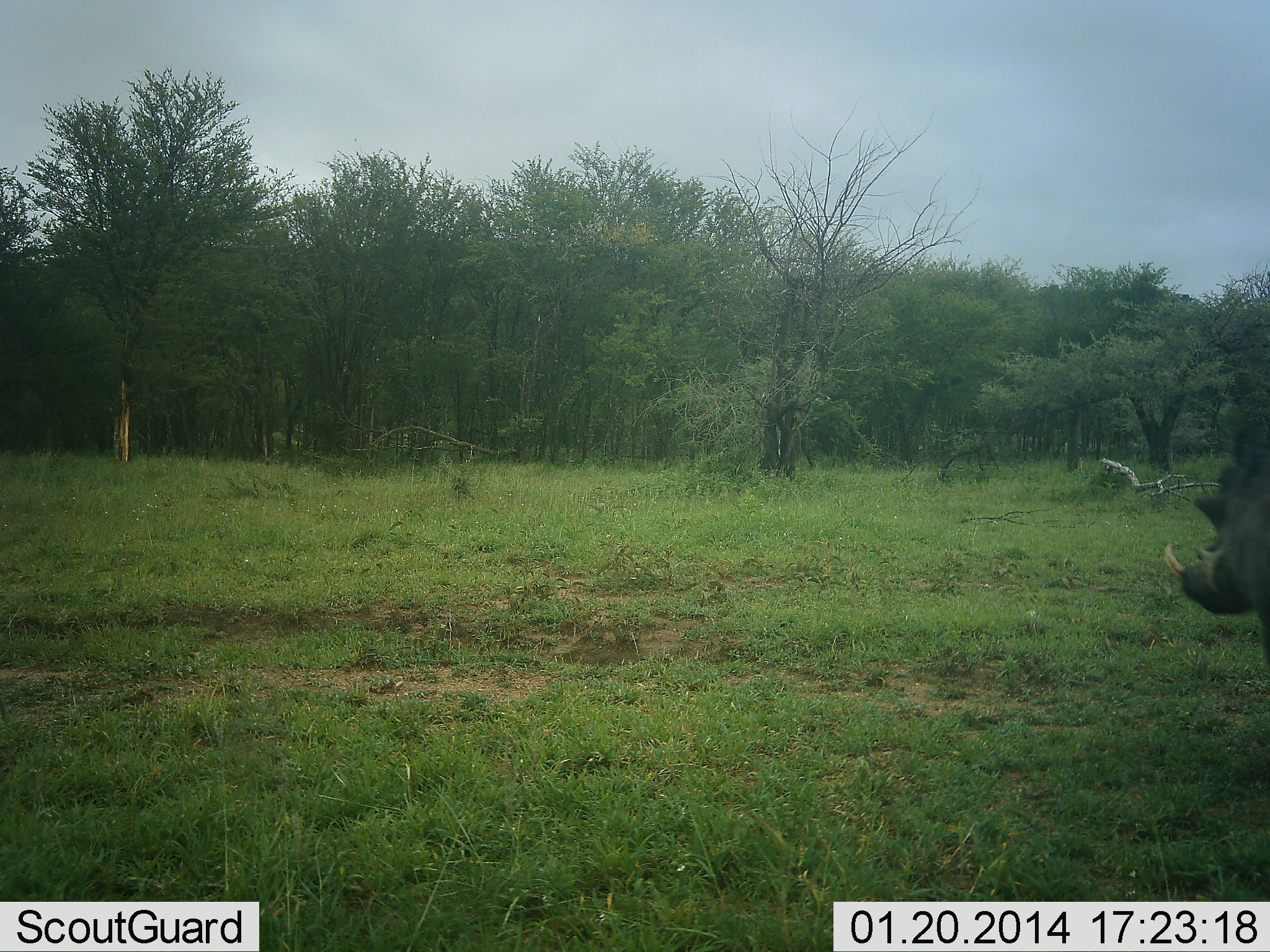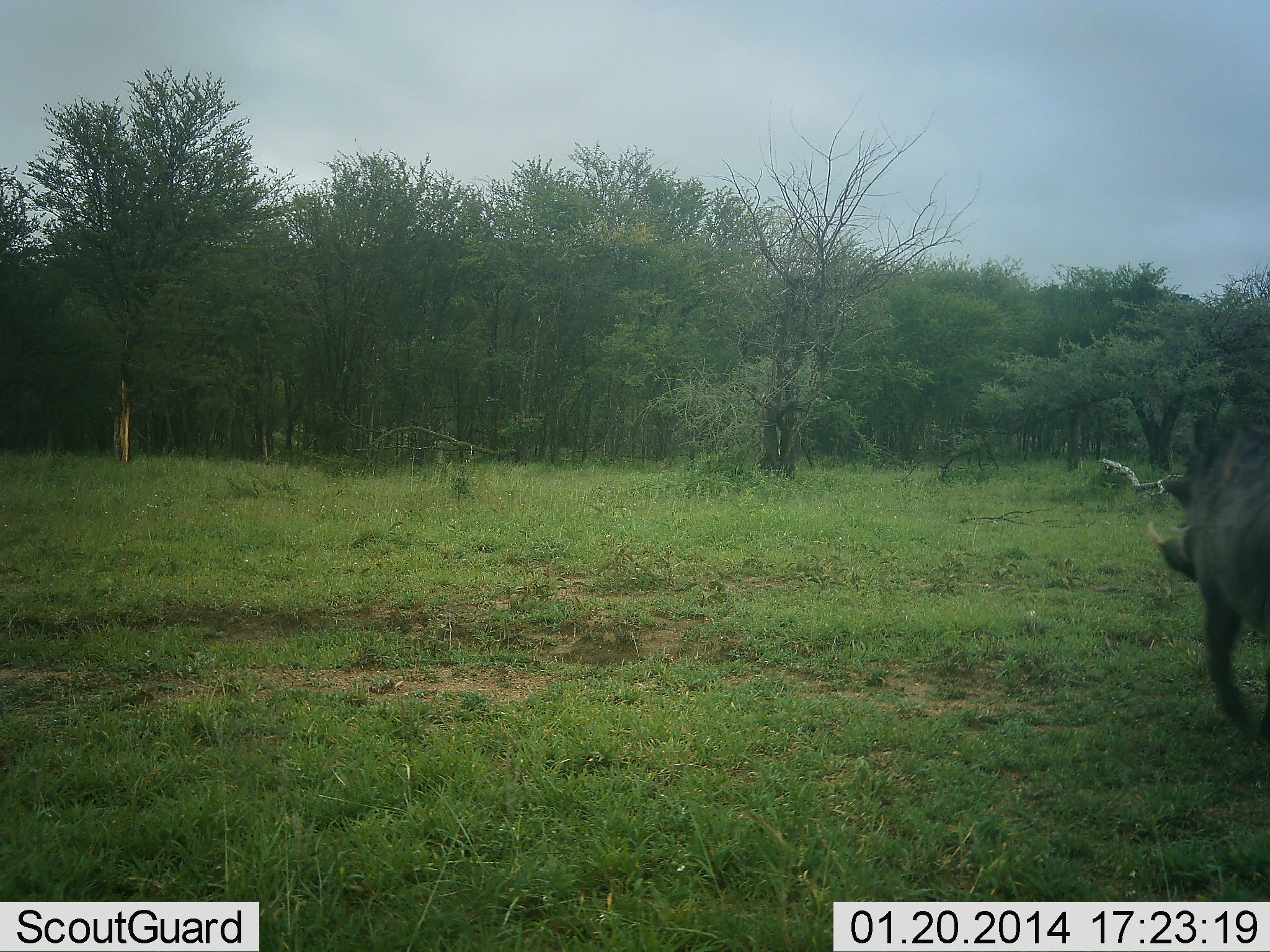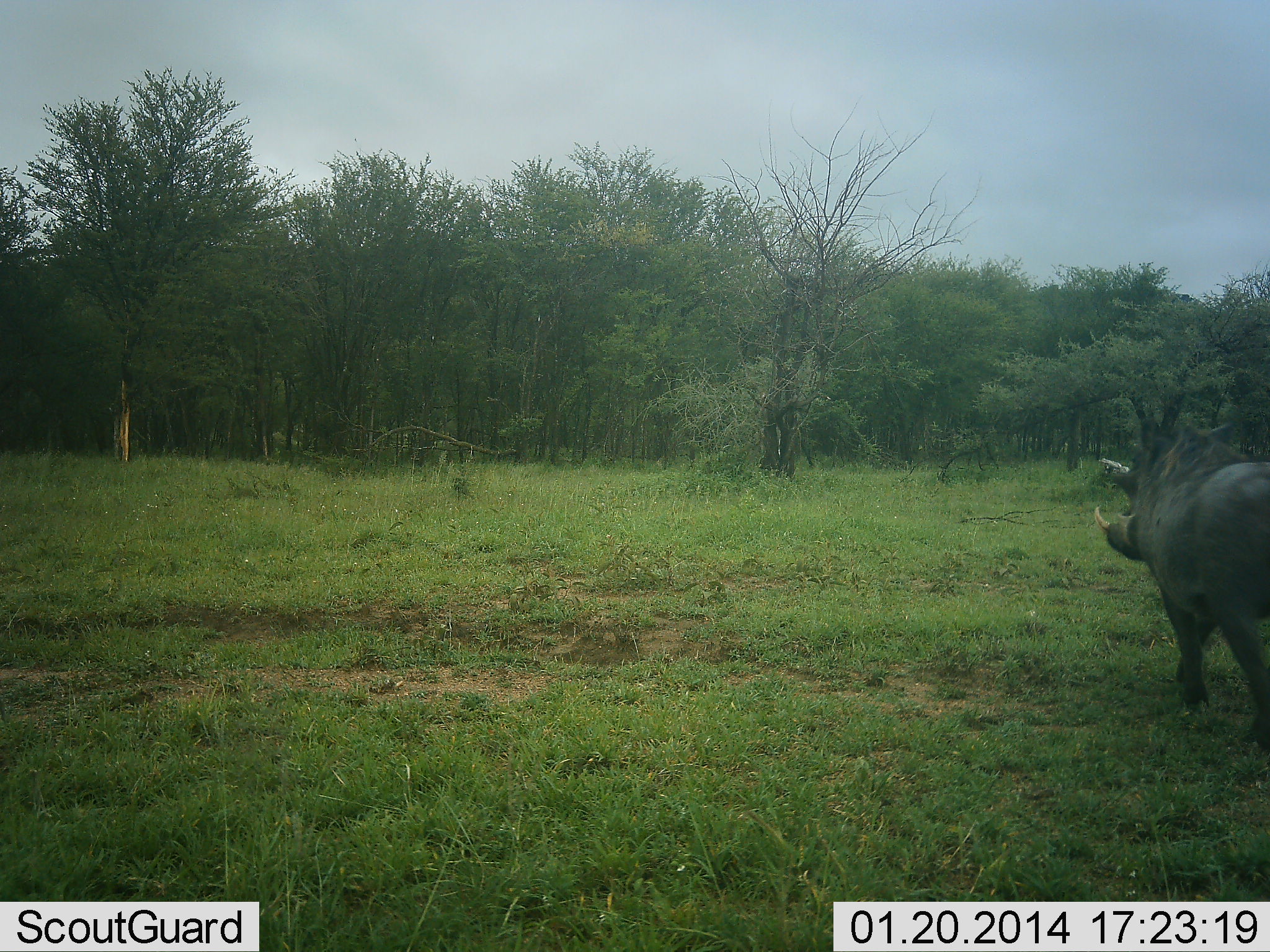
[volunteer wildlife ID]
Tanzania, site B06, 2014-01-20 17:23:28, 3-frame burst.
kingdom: Animalia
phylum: Chordata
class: Mammalia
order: Artiodactyla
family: Suidae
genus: Phacochoerus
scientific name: Phacochoerus africanus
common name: warthog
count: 1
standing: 20%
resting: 0%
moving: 80%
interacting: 0%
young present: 0%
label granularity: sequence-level